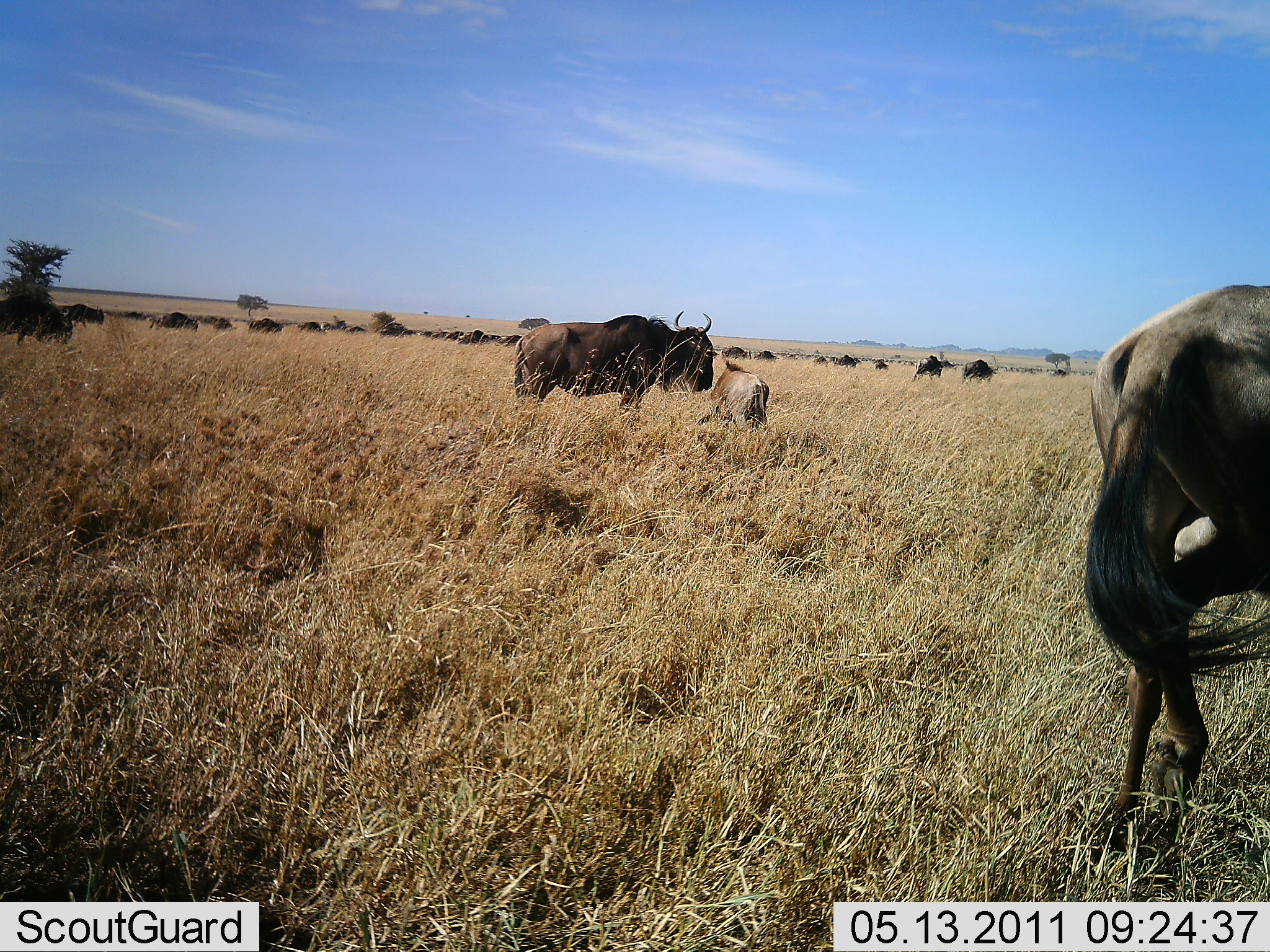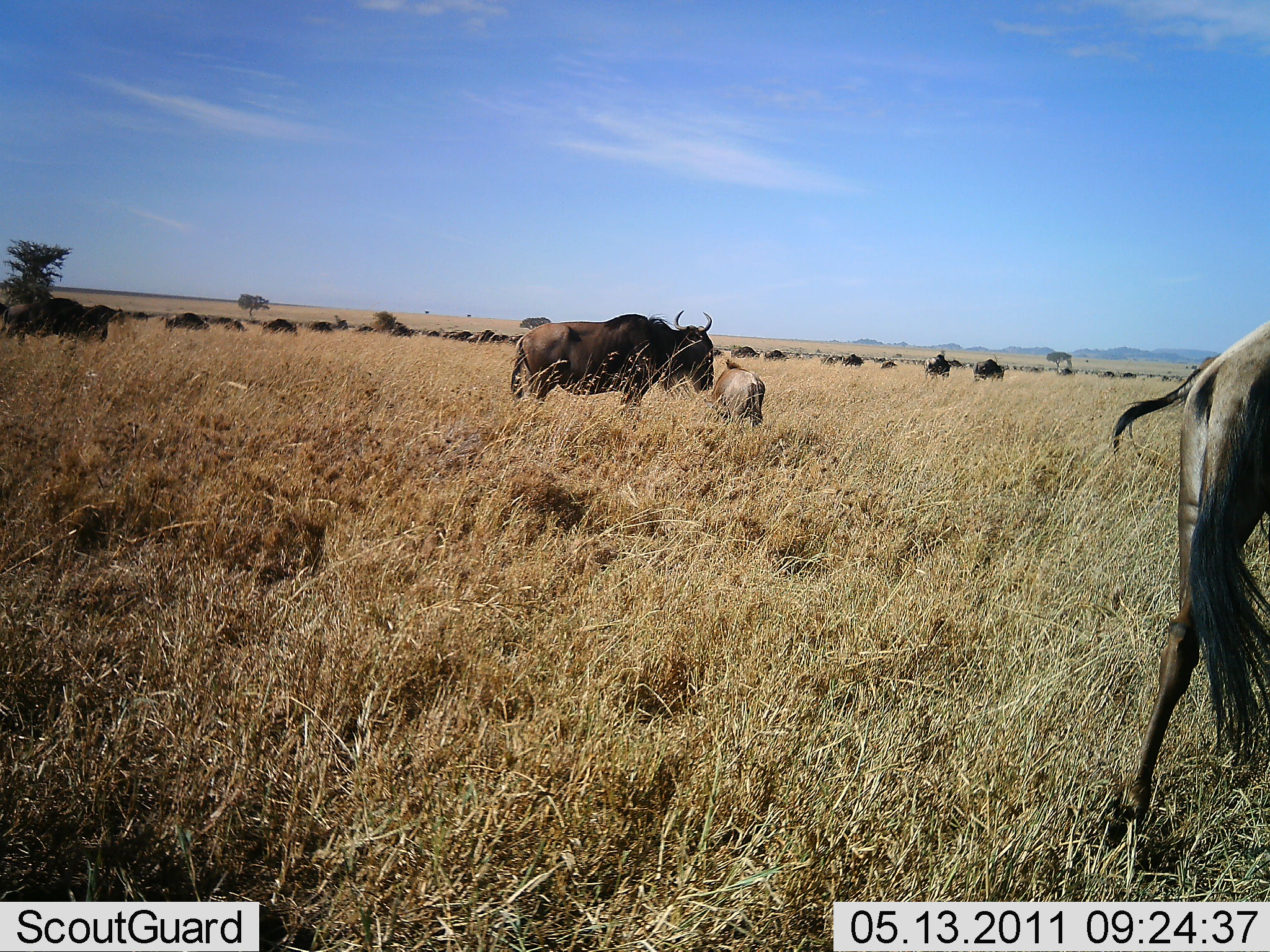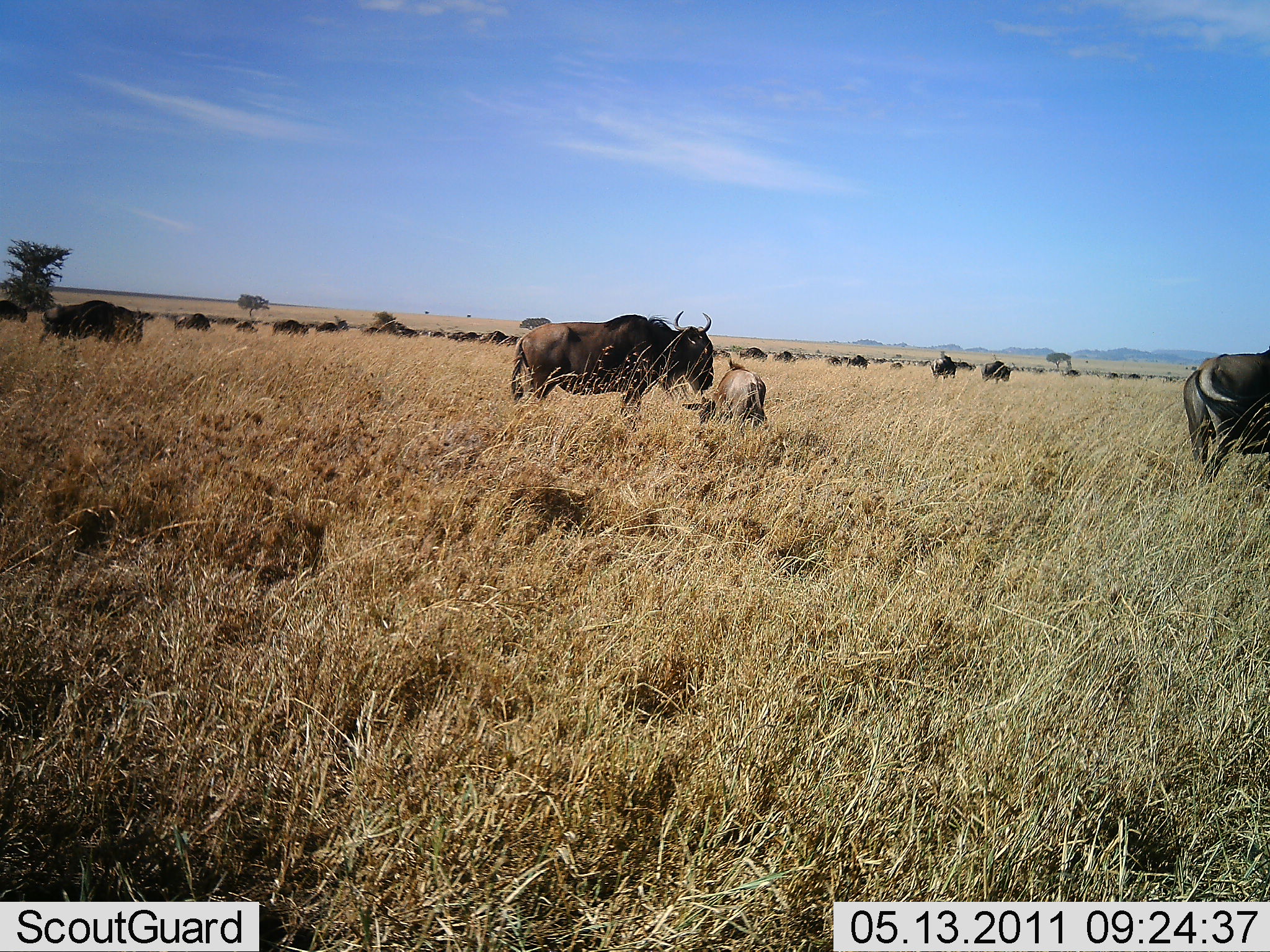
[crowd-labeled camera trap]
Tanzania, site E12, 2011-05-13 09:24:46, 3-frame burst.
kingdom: Animalia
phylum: Chordata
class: Mammalia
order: Artiodactyla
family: Bovidae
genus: Connochaetes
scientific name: Connochaetes taurinus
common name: blue wildebeest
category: wildebeest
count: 11-50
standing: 83%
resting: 25%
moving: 75%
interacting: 17%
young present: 83%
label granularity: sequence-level